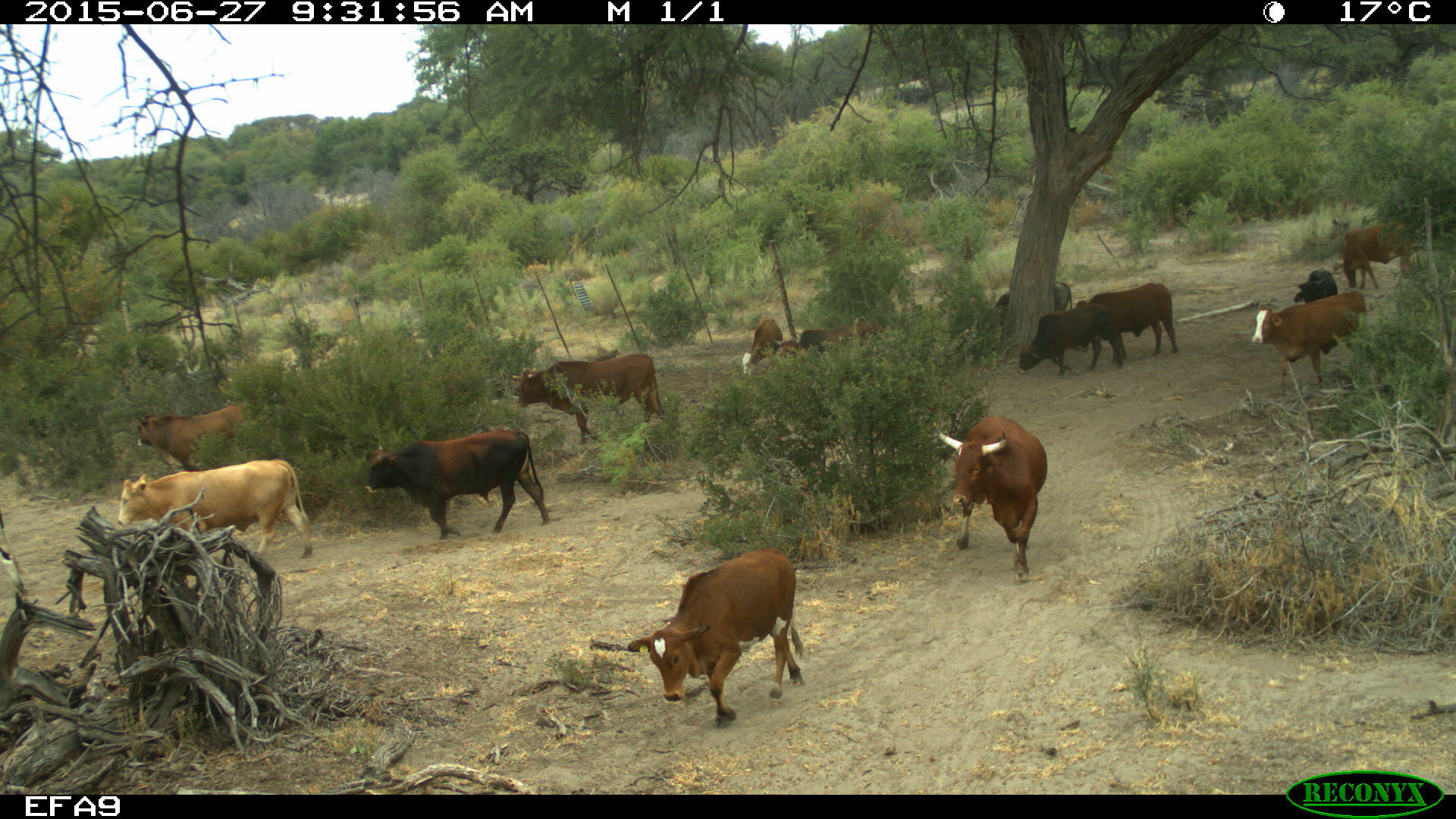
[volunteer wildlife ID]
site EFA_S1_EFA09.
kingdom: Animalia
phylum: Chordata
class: Mammalia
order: Artiodactyla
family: Bovidae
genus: Bos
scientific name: Bos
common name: cattle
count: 11-50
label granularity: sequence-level